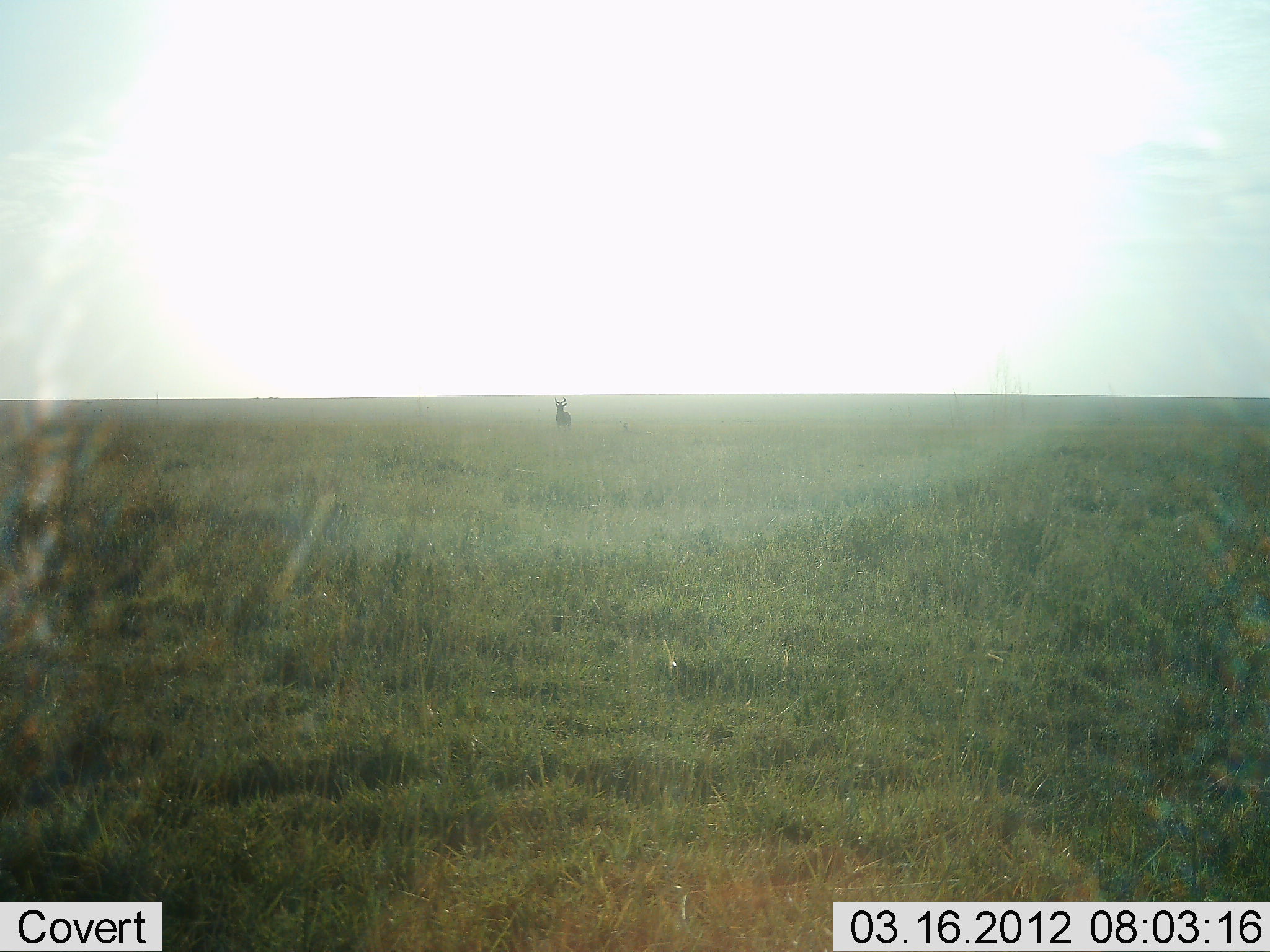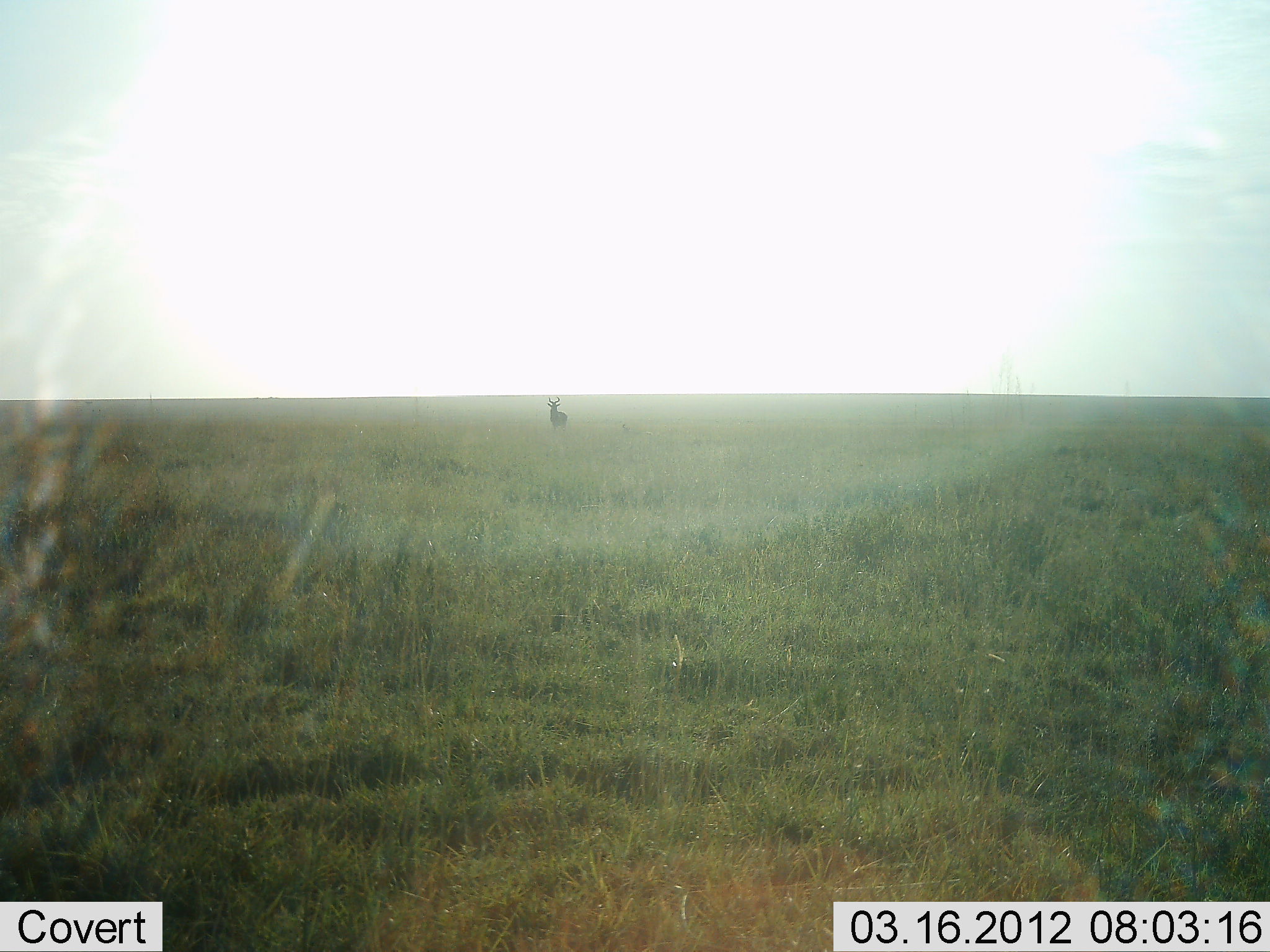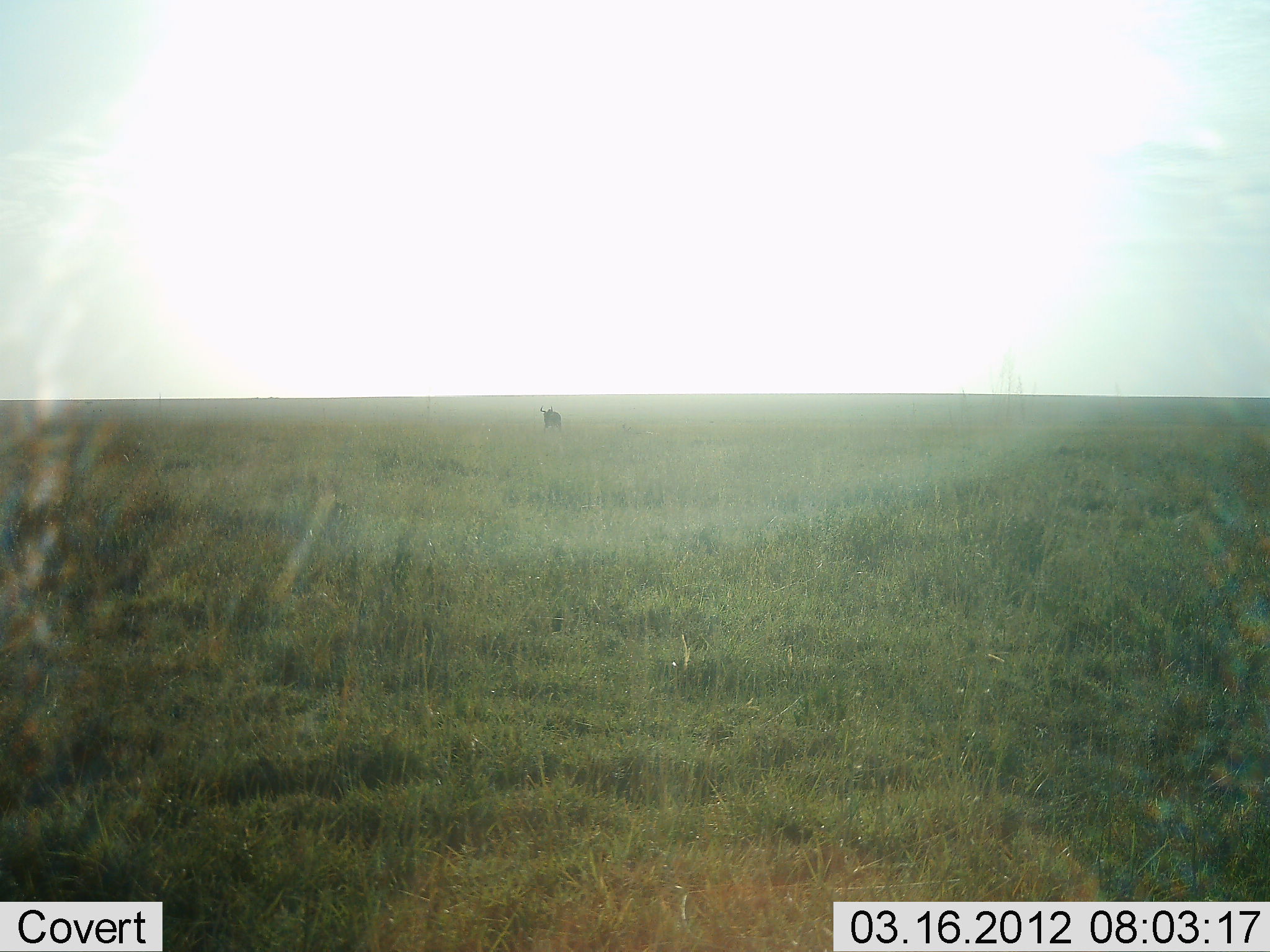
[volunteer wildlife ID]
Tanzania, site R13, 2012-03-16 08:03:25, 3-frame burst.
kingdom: Animalia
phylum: Chordata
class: Mammalia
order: Artiodactyla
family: Bovidae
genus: Aepyceros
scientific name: Aepyceros melampus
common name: impala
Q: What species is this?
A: Impala (Aepyceros melampus).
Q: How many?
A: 1.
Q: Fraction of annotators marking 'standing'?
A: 80%.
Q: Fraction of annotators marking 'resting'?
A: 0%.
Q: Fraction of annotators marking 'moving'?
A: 20%.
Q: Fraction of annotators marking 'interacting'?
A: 0%.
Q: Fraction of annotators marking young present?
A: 0%.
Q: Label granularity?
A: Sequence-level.